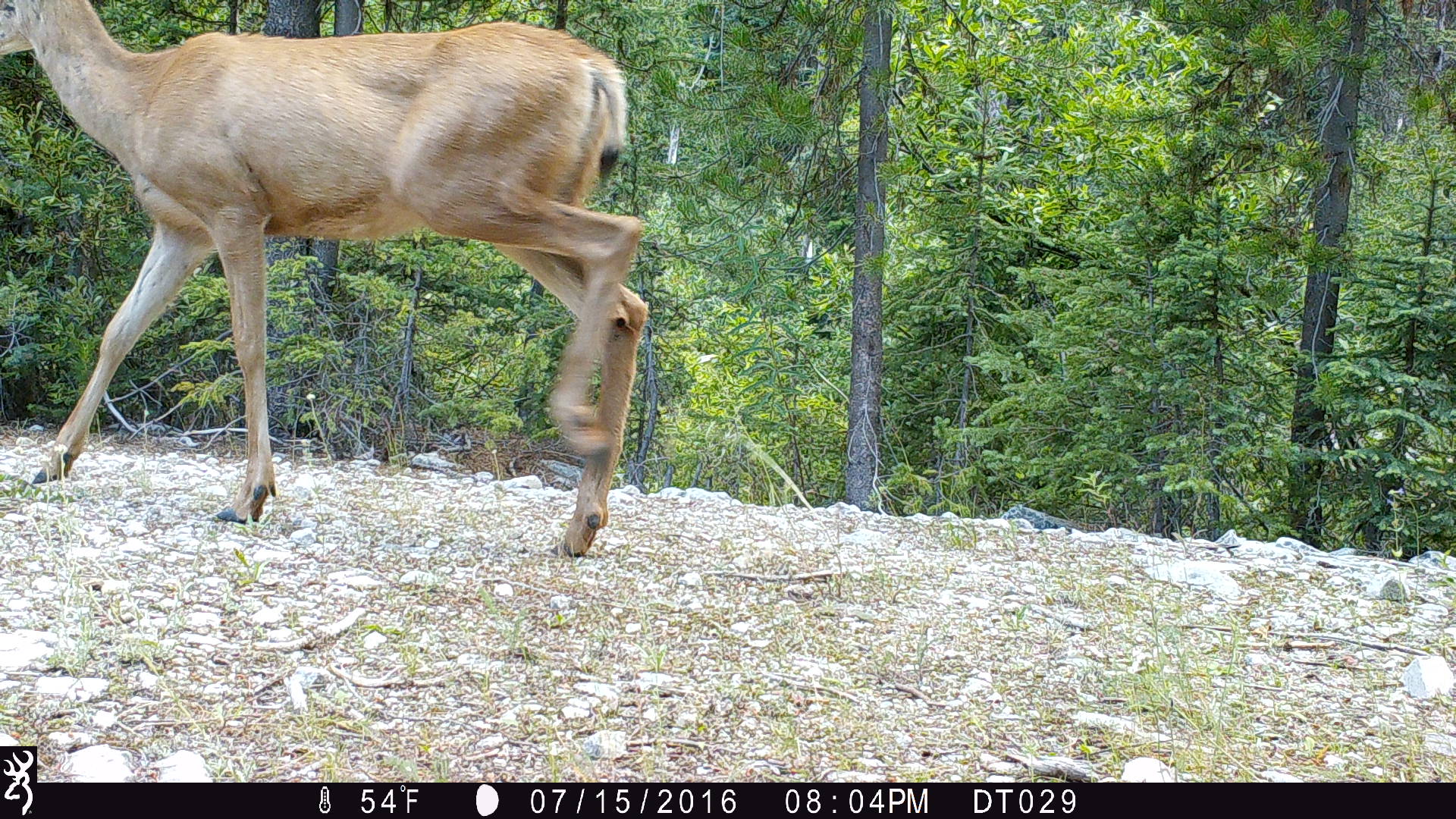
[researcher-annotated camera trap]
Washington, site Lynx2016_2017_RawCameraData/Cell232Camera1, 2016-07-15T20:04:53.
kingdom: Animalia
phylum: Chordata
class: Mammalia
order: Artiodactyla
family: Cervidae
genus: Odocoileus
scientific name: Odocoileus hemionus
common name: mule deer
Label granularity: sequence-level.